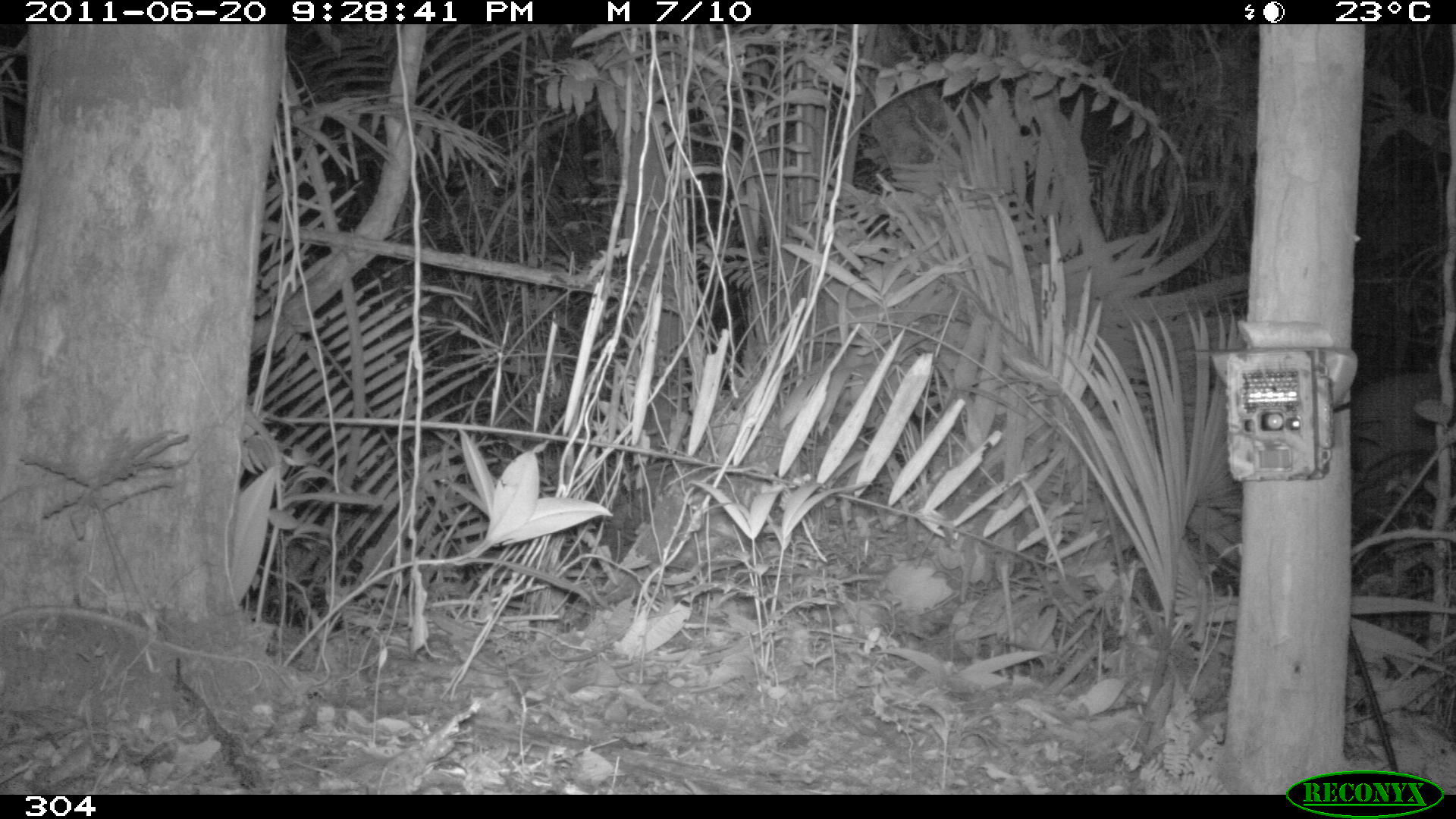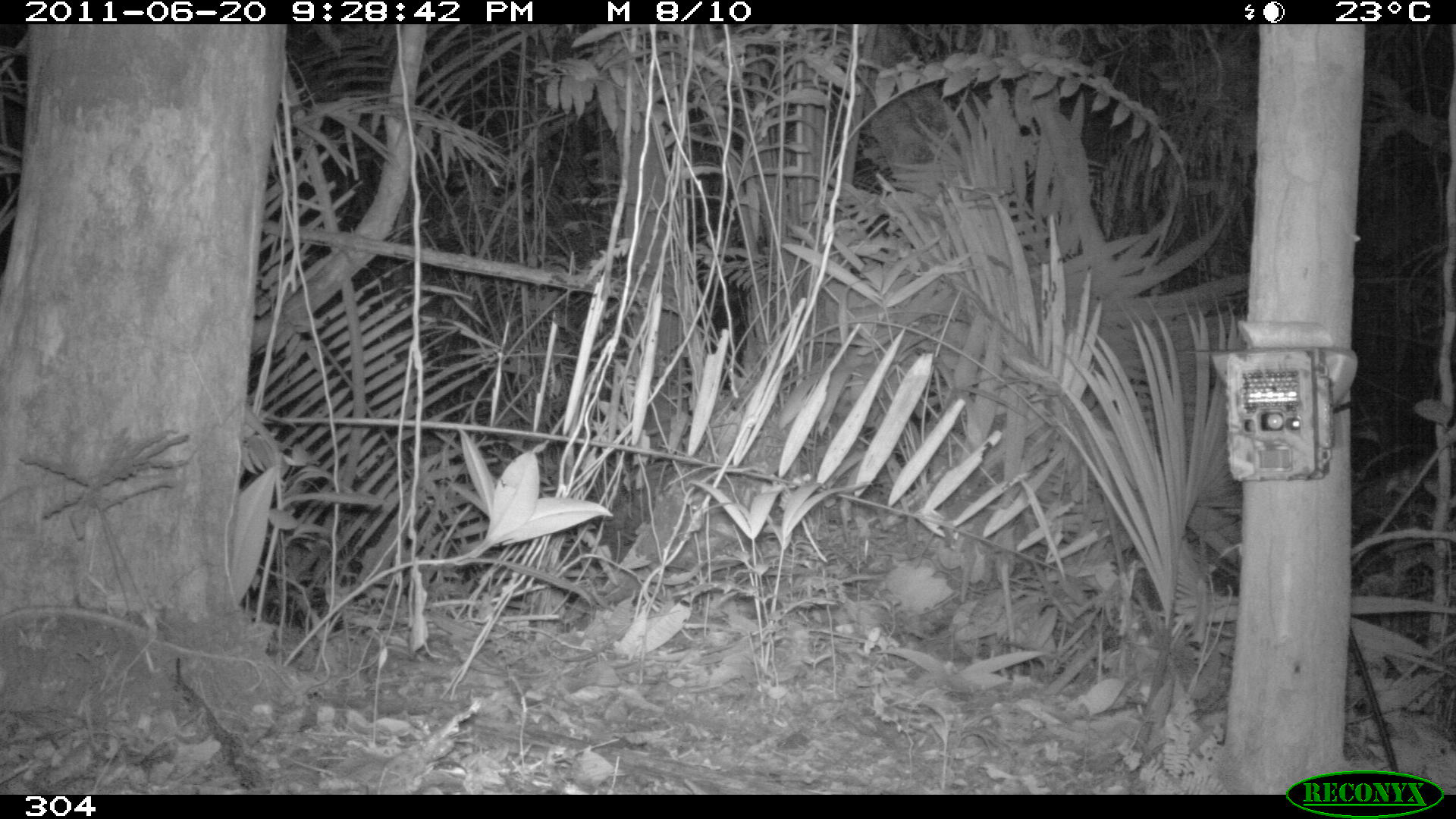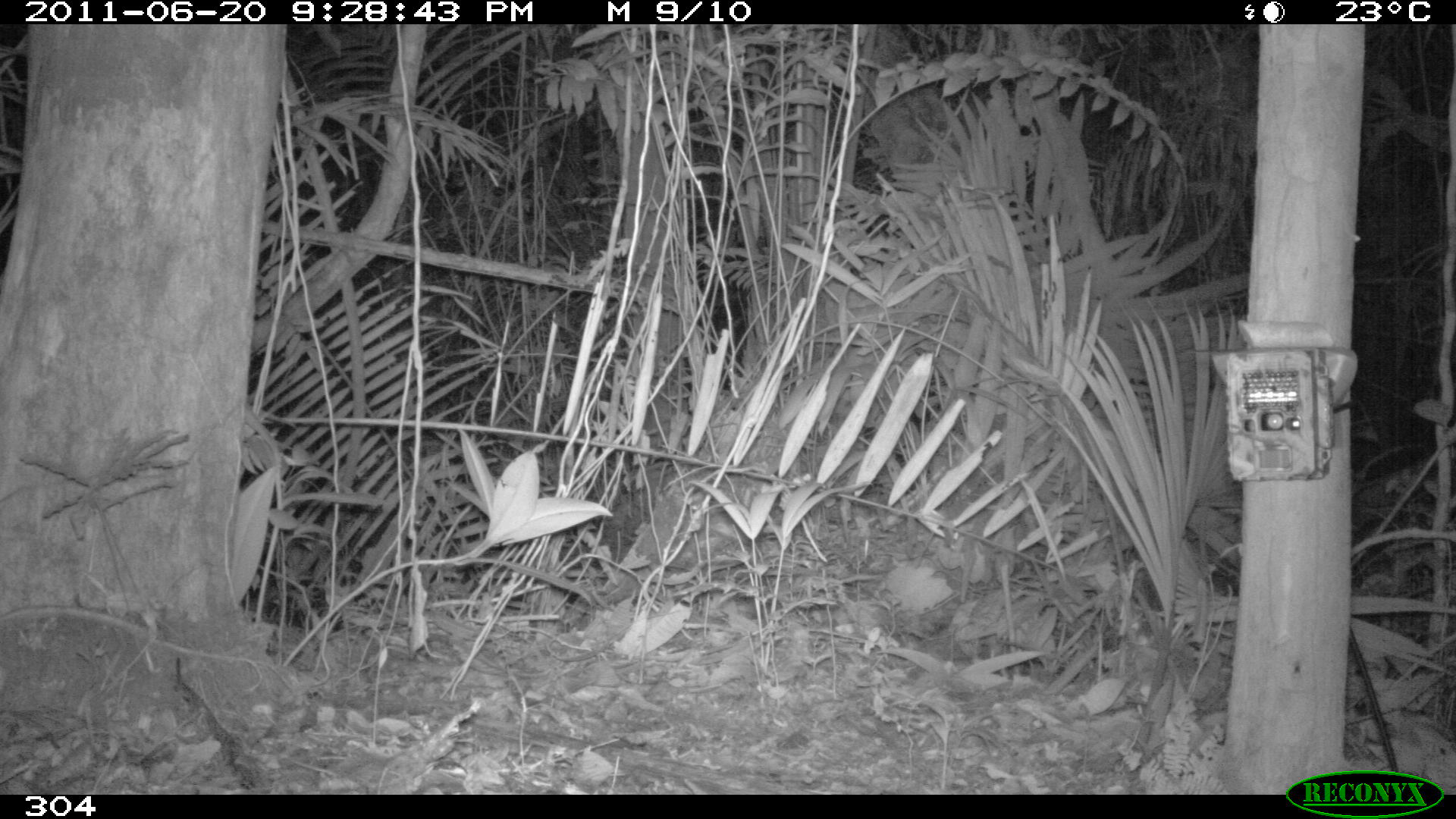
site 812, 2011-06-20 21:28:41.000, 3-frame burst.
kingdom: Animalia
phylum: Chordata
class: Mammalia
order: Artiodactyla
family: Cervidae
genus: Mazama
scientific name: Mazama americana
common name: red brocket